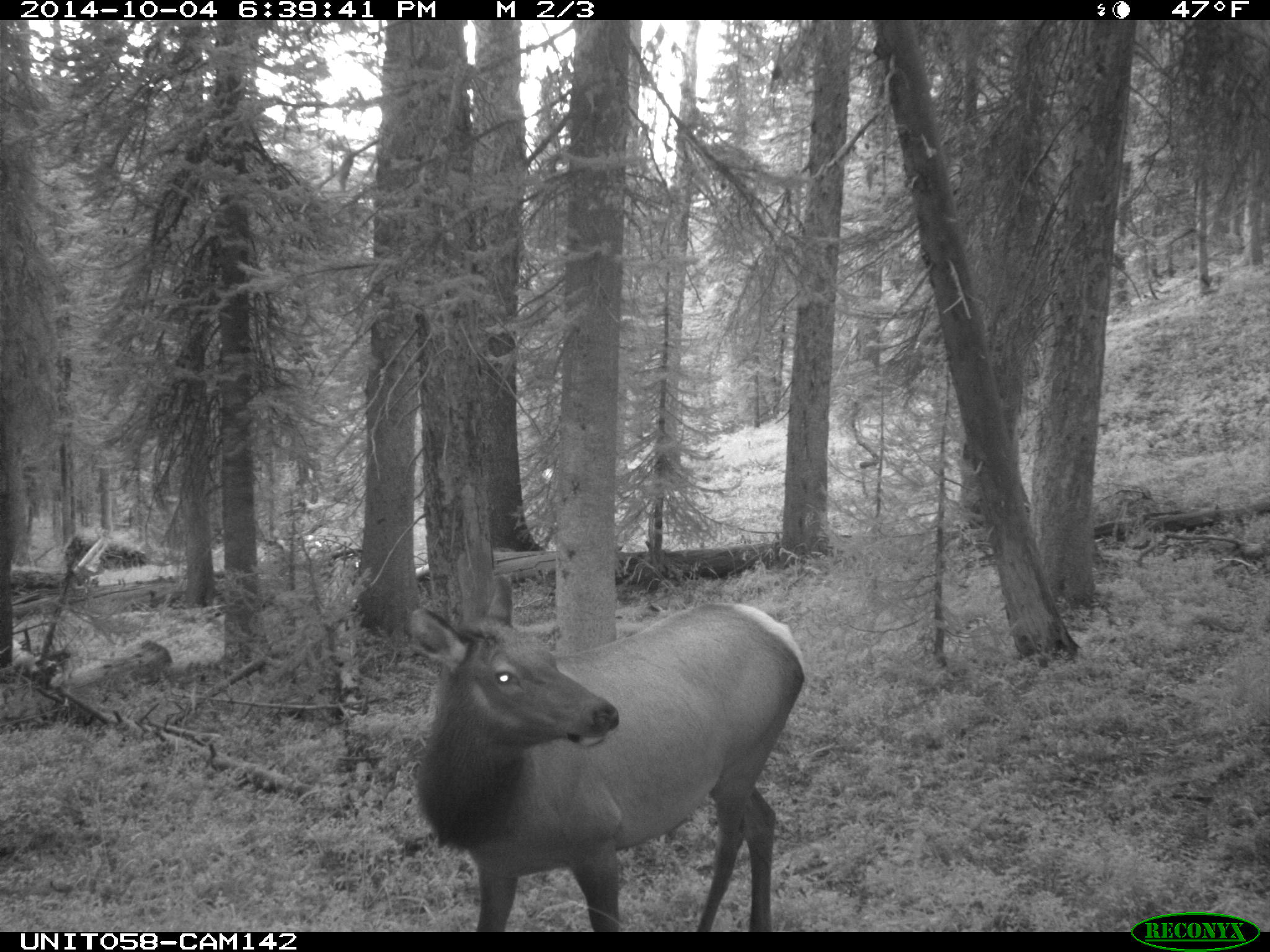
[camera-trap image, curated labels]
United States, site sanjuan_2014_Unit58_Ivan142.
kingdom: Animalia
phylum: Chordata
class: Mammalia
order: Artiodactyla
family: Cervidae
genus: Cervus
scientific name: Cervus elaphus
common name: red deer